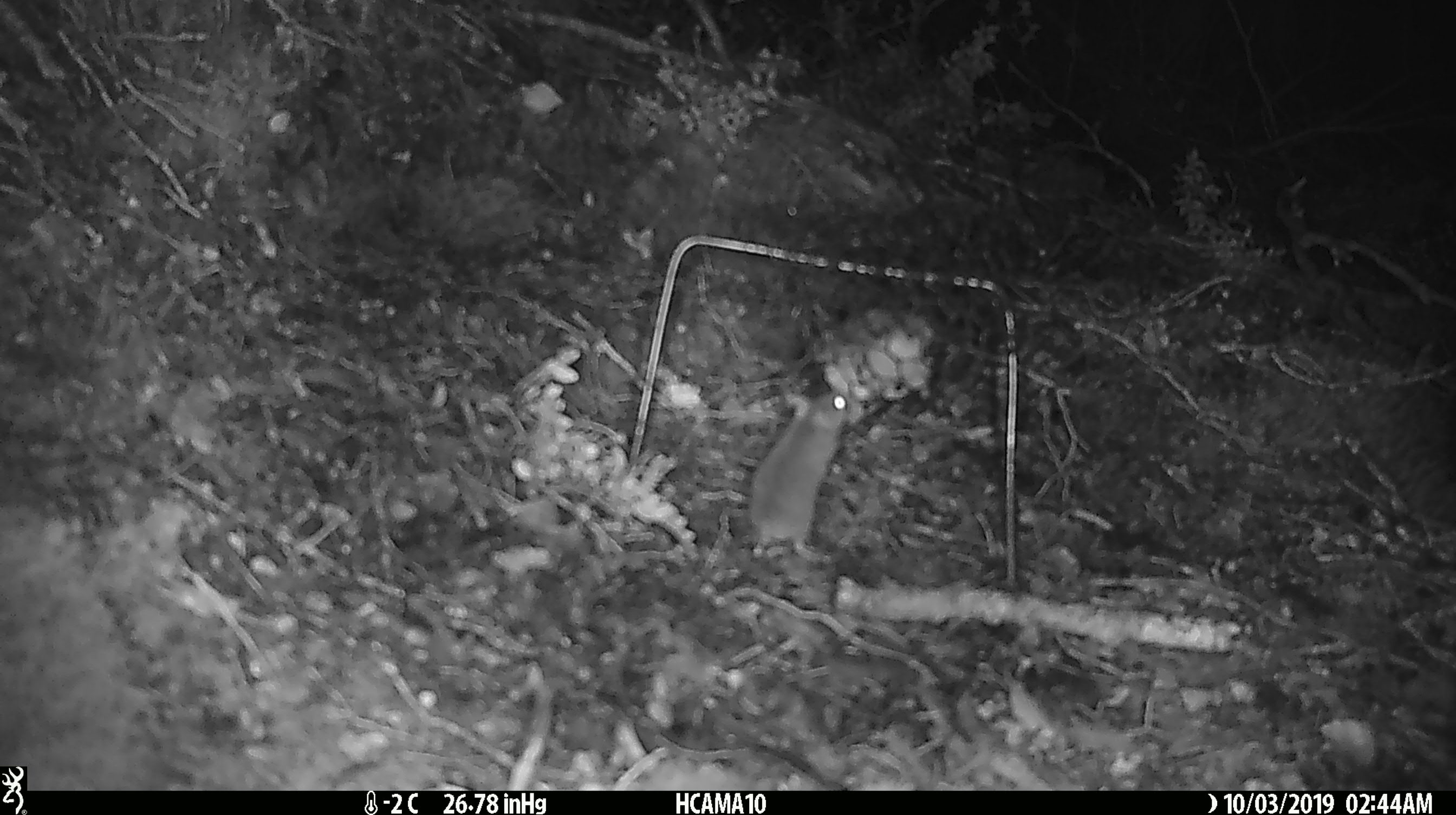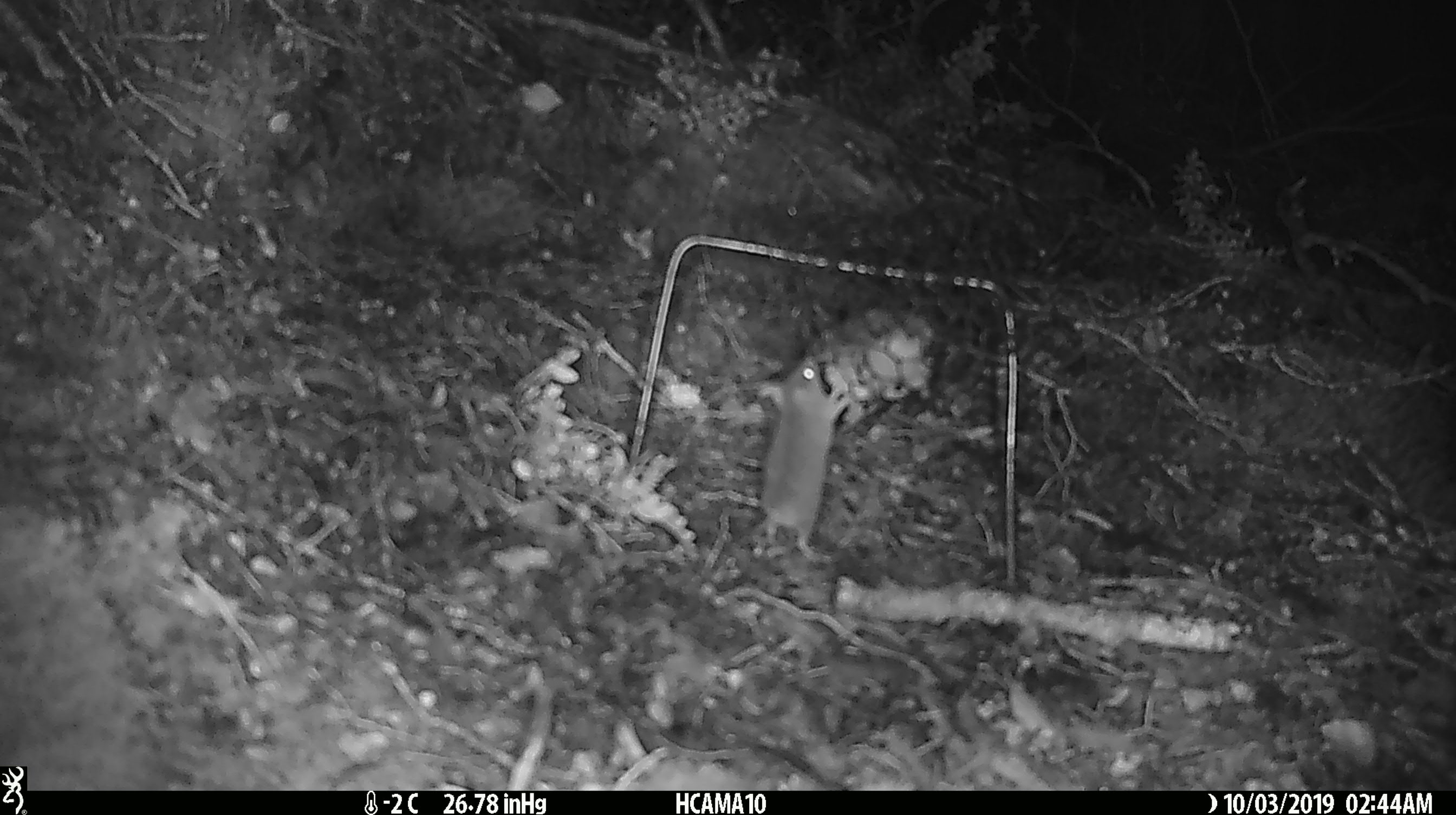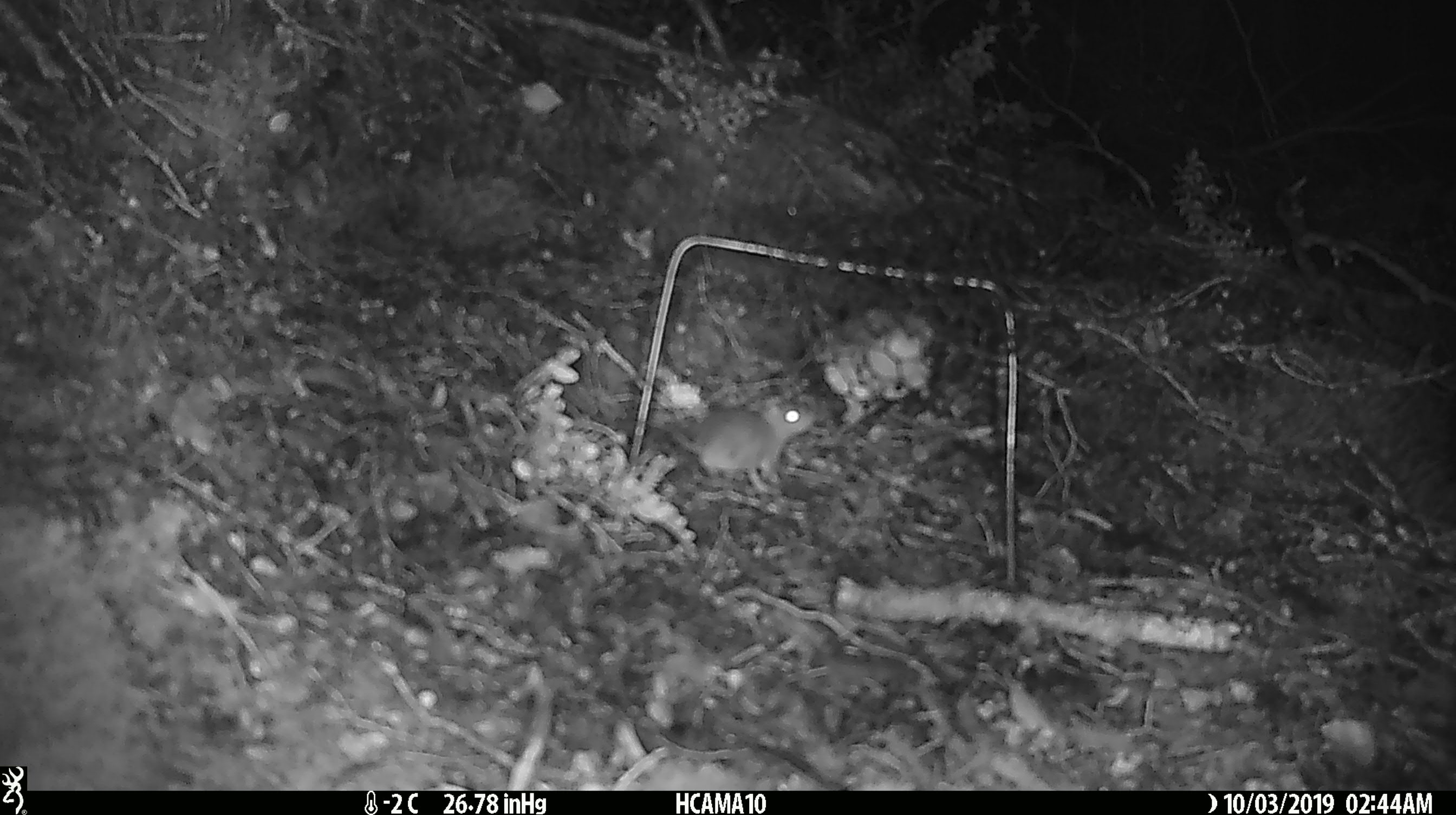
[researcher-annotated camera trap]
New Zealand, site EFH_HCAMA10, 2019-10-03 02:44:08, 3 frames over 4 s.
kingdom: Animalia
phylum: Chordata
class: Mammalia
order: Rodentia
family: Muridae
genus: Mus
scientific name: Mus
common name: mouse